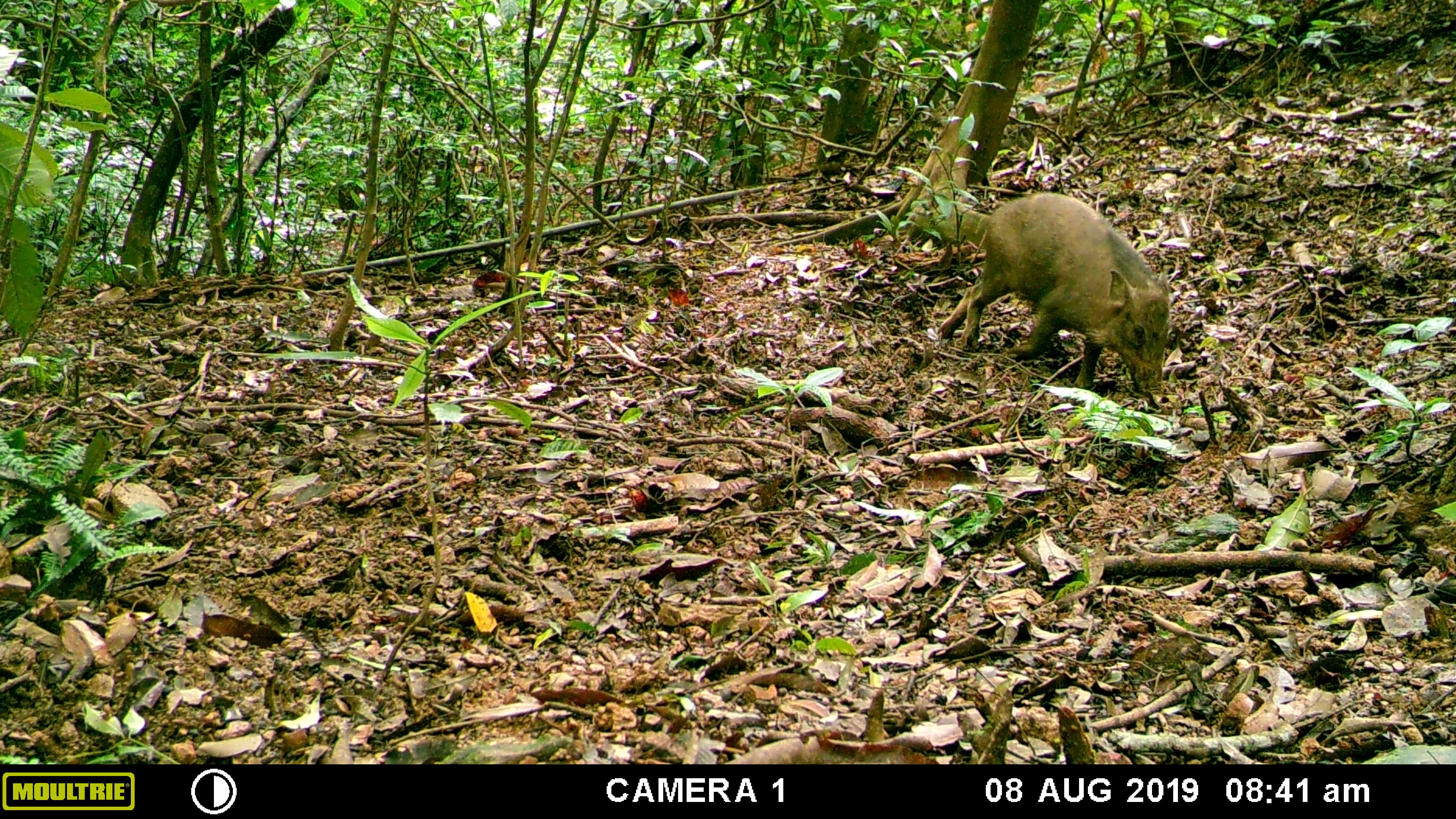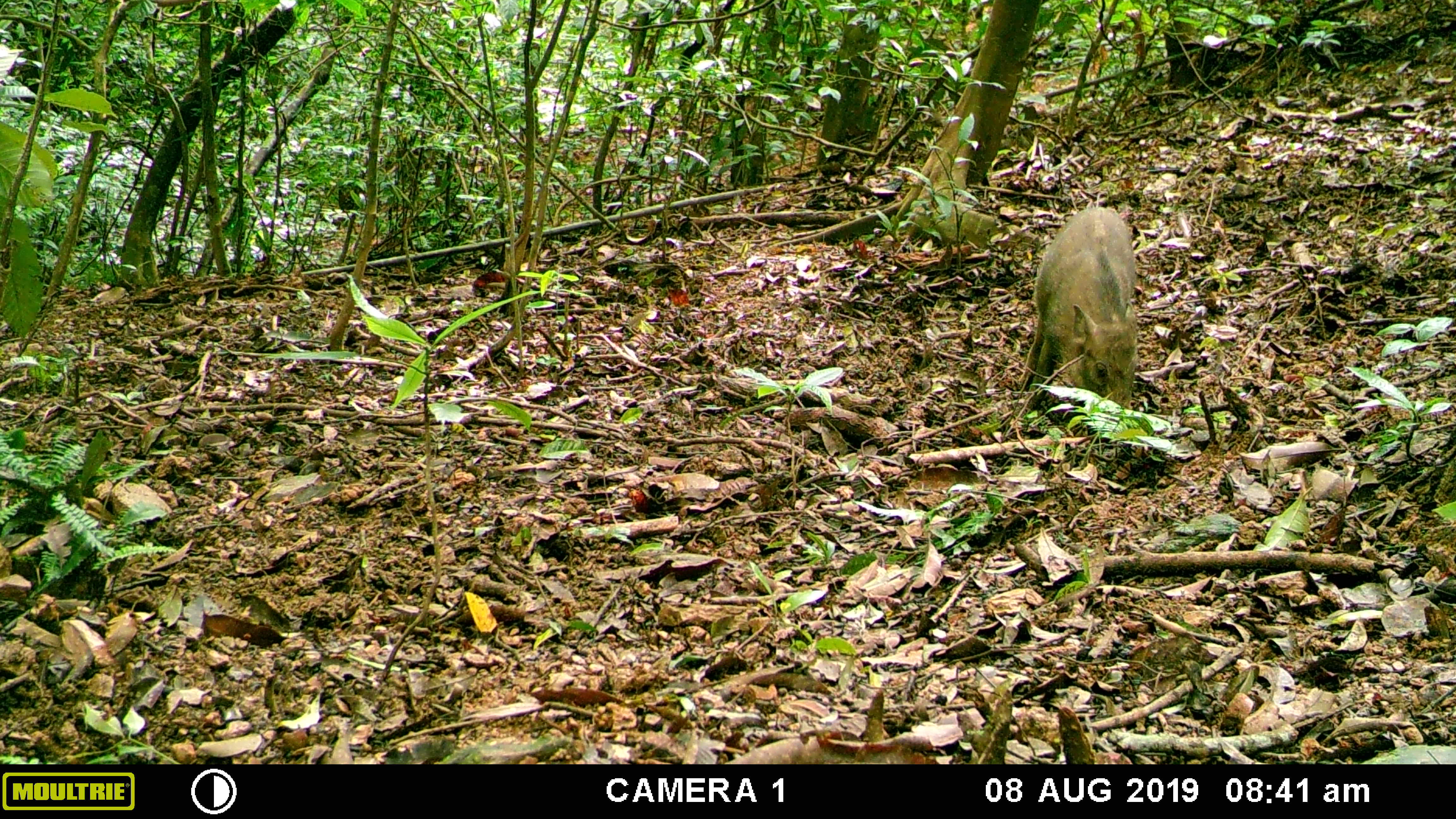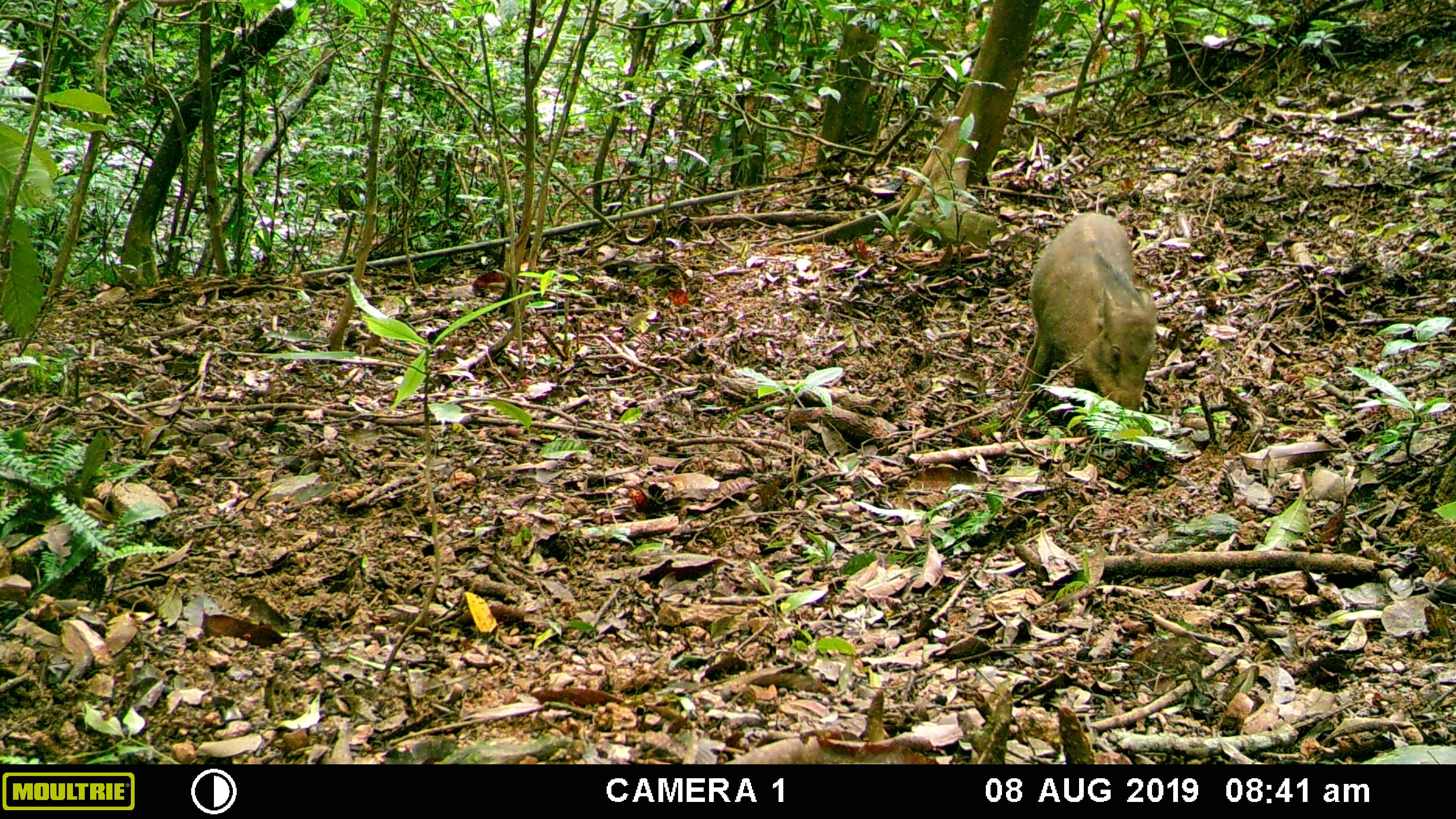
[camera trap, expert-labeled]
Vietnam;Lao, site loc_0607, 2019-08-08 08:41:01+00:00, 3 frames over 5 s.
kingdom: Animalia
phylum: Chordata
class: Mammalia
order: Artiodactyla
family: Suidae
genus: Sus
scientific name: Sus scrofa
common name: eurasian wild pig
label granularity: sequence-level